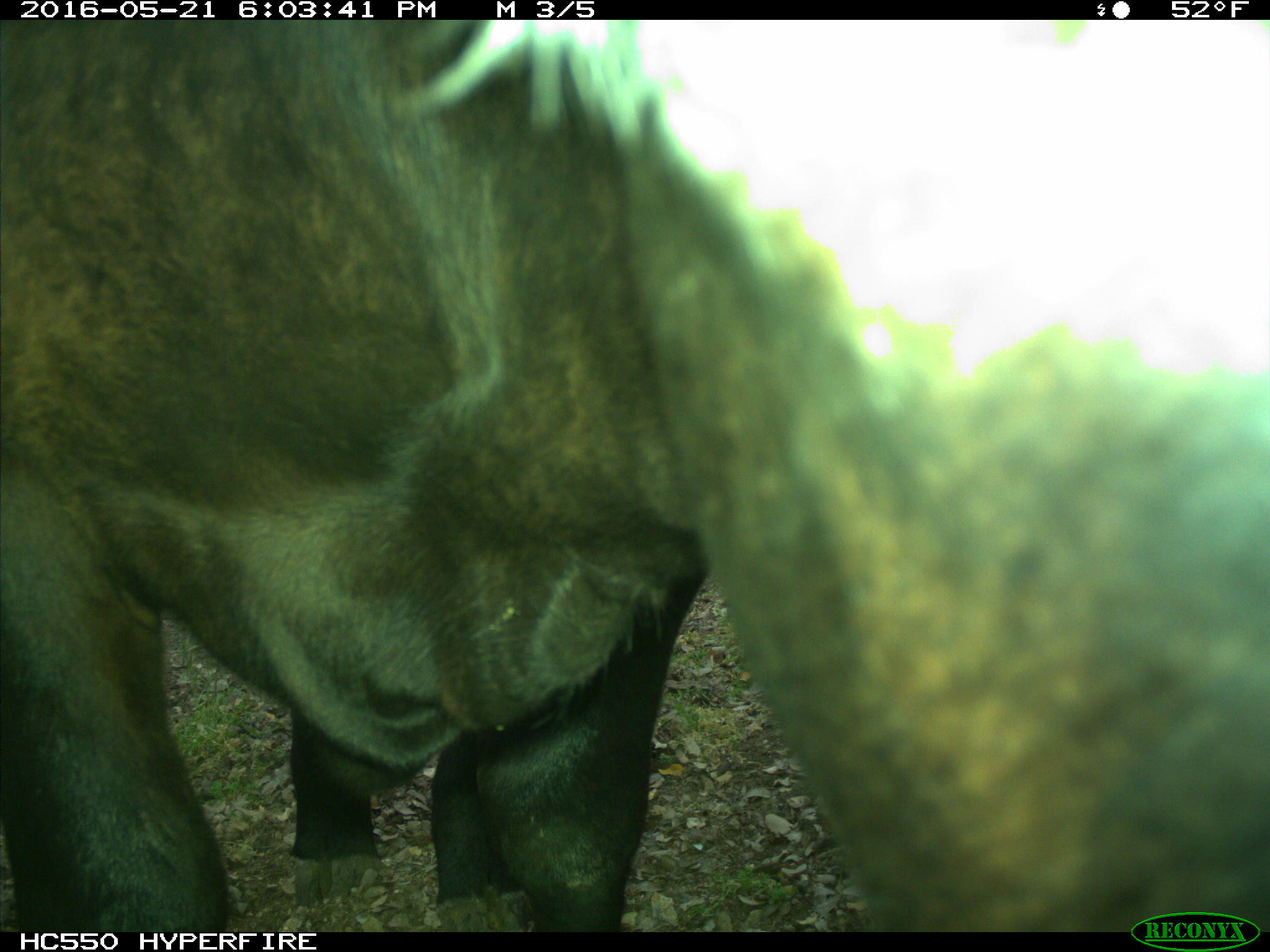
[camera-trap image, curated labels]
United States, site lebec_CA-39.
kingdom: Animalia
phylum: Chordata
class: Mammalia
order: Artiodactyla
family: Bovidae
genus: Bos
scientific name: Bos taurus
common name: domestic cow